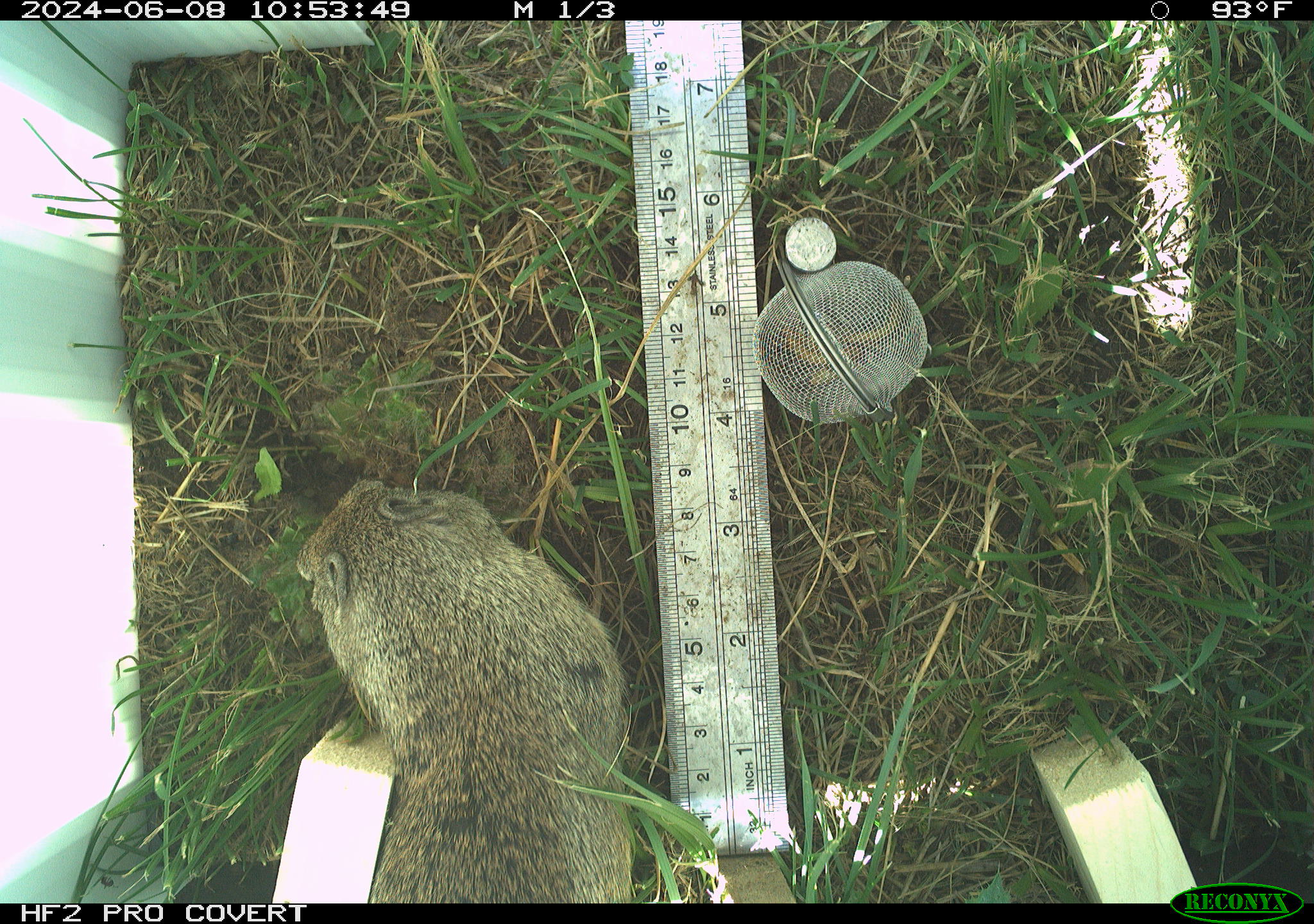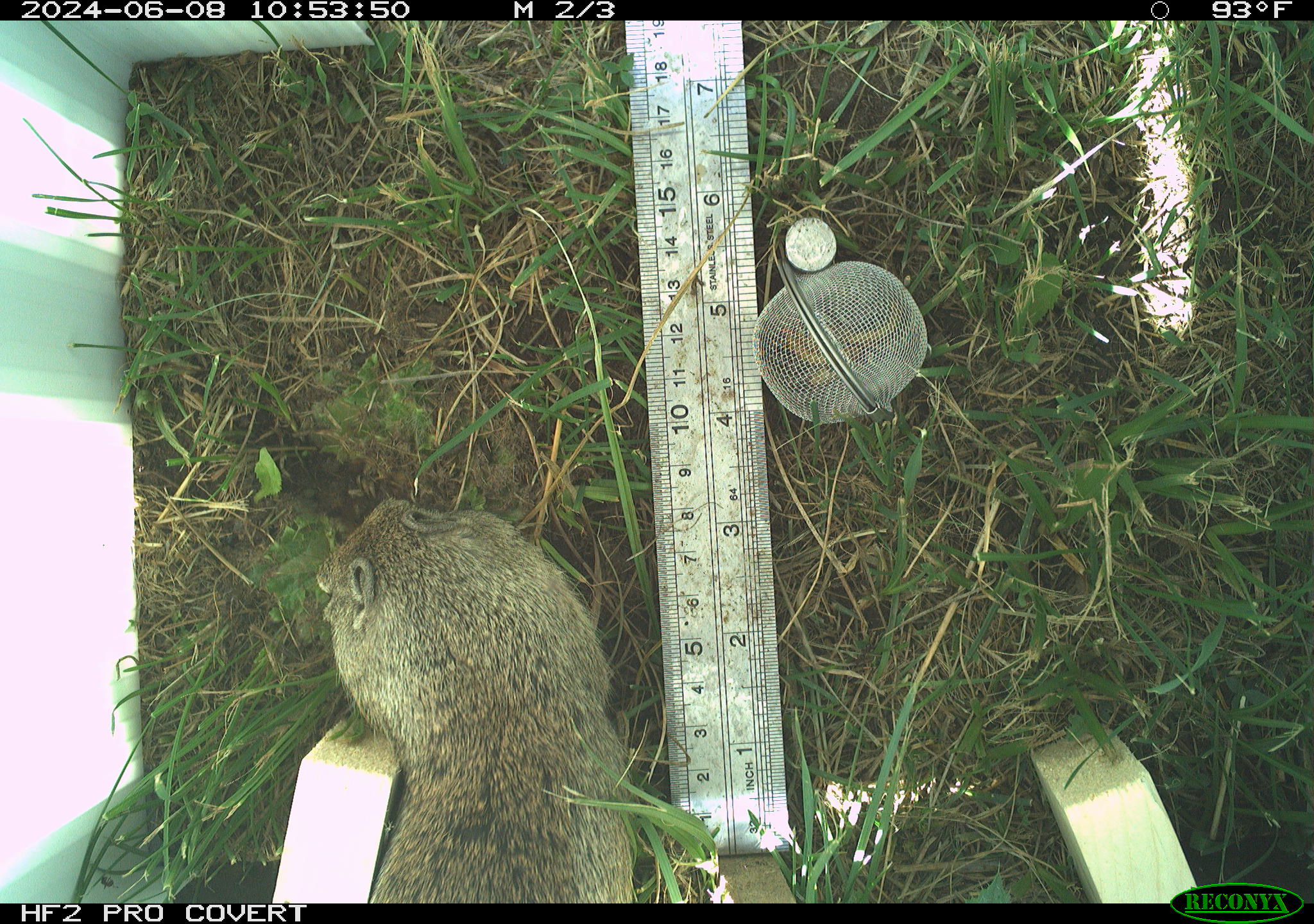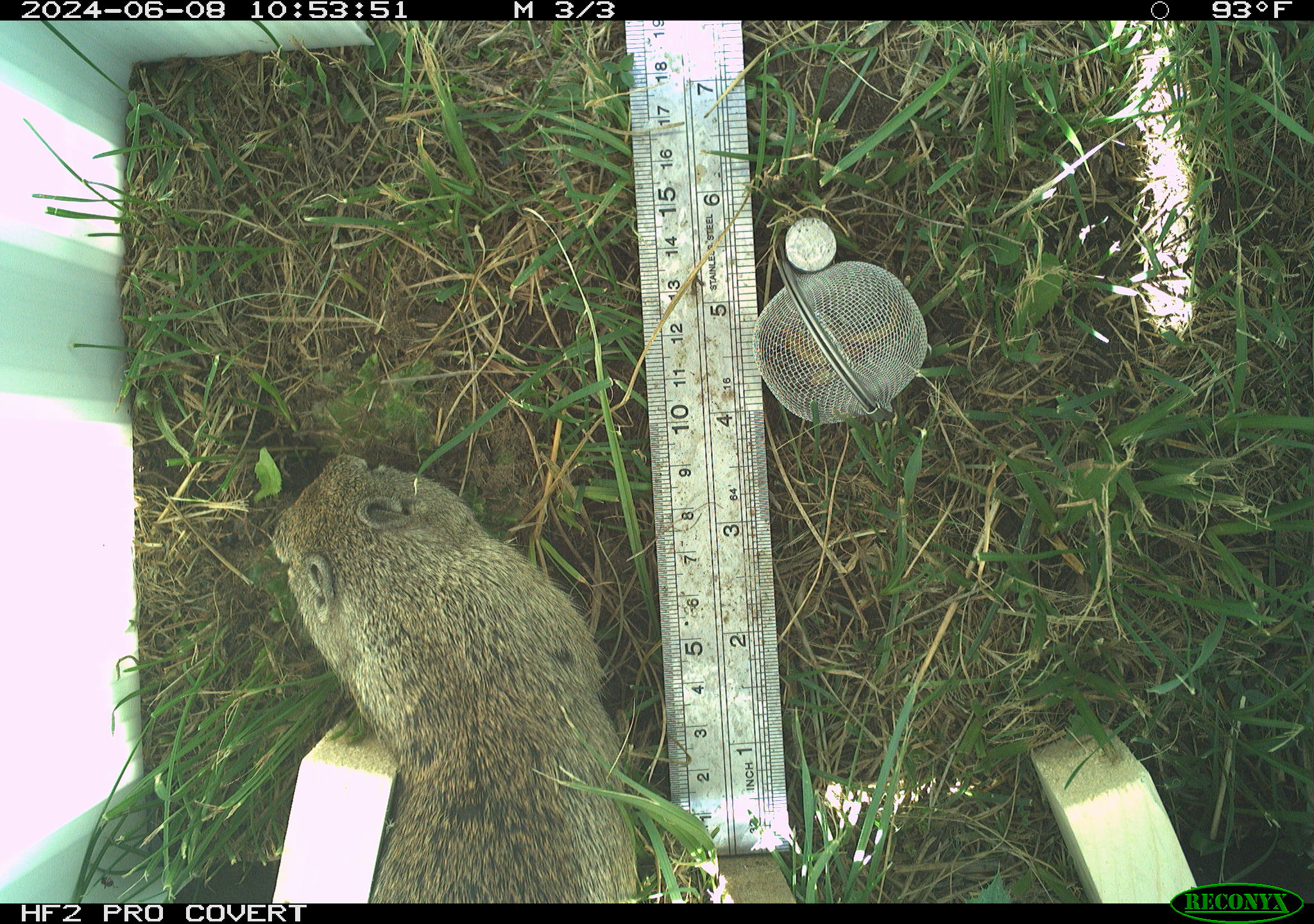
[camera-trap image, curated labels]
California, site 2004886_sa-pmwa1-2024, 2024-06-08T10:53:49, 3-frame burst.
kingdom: Animalia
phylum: Chordata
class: Mammalia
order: Rodentia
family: Sciuridae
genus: Urocitellus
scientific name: Urocitellus beldingi beldingi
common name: belding's ground squirrel